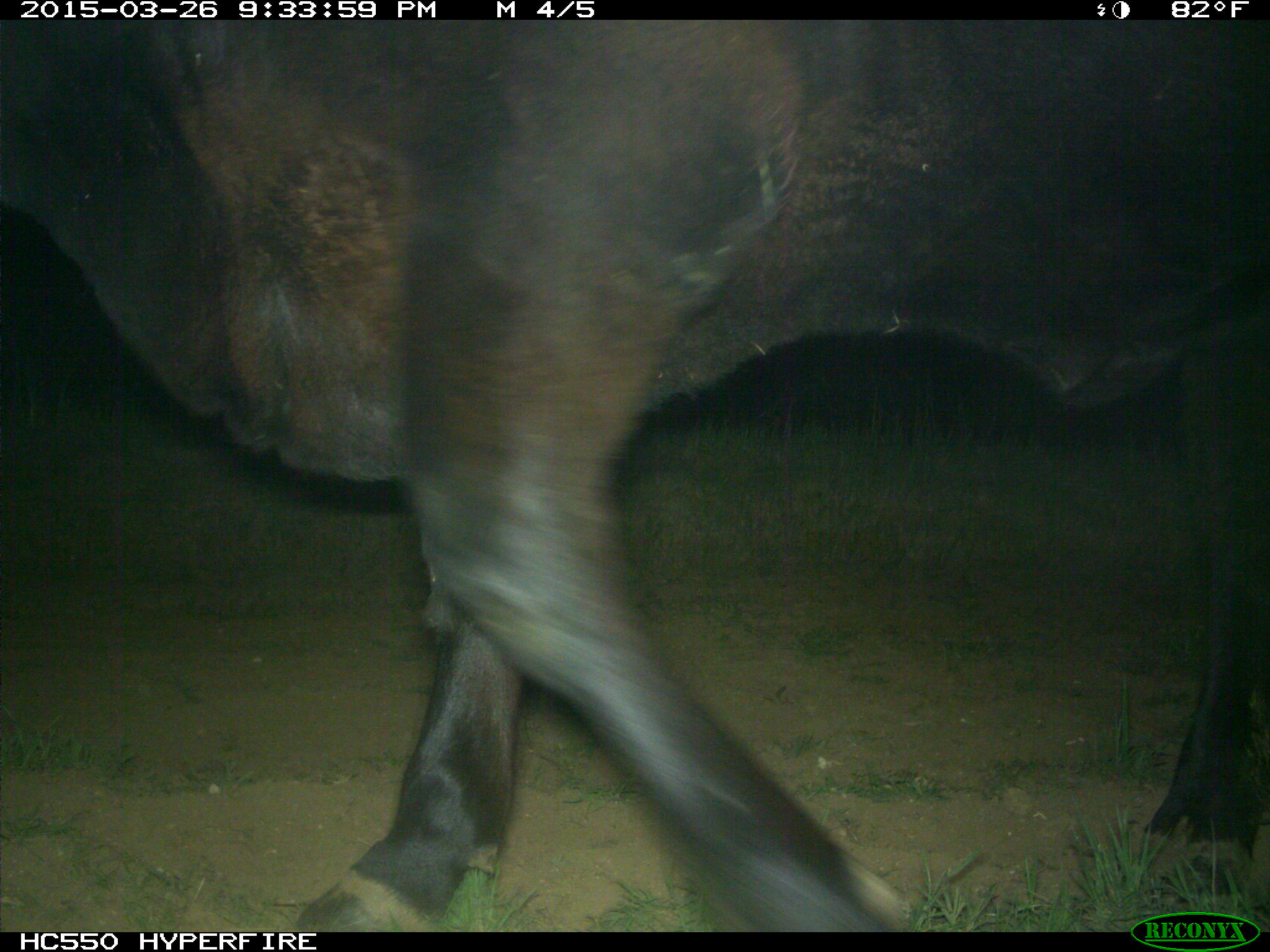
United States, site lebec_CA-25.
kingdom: Animalia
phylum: Chordata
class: Mammalia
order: Artiodactyla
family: Bovidae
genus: Bos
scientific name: Bos taurus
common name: domestic cow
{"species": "Bos taurus (domestic cow)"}